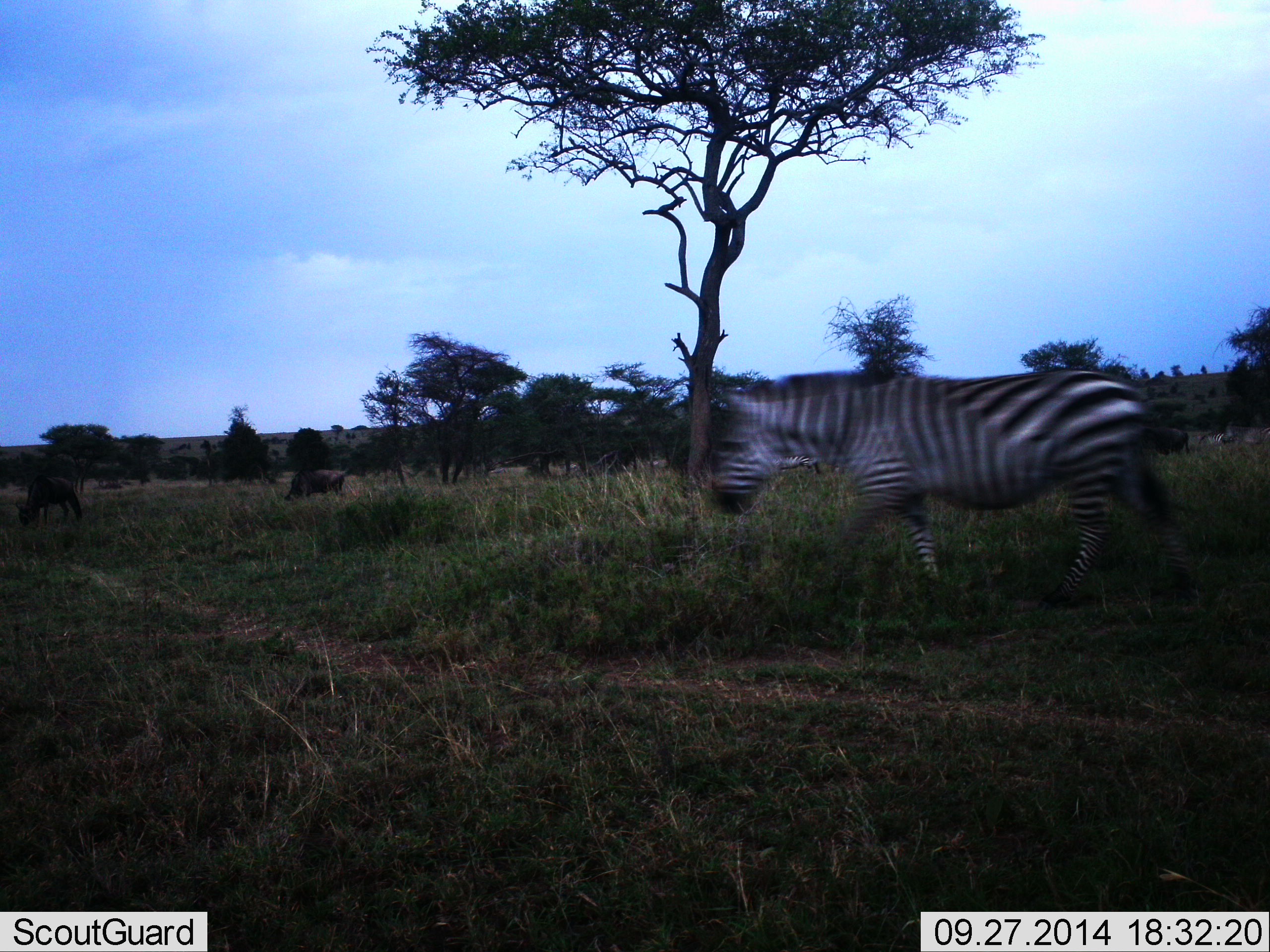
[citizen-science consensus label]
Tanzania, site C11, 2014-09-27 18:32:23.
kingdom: Animalia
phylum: Chordata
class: Mammalia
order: Perissodactyla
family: Equidae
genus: Equus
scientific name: Equus quagga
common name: plains zebra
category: zebra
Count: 1.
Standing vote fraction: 31%.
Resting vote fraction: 0%.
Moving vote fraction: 77%.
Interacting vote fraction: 0%.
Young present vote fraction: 0%.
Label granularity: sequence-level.